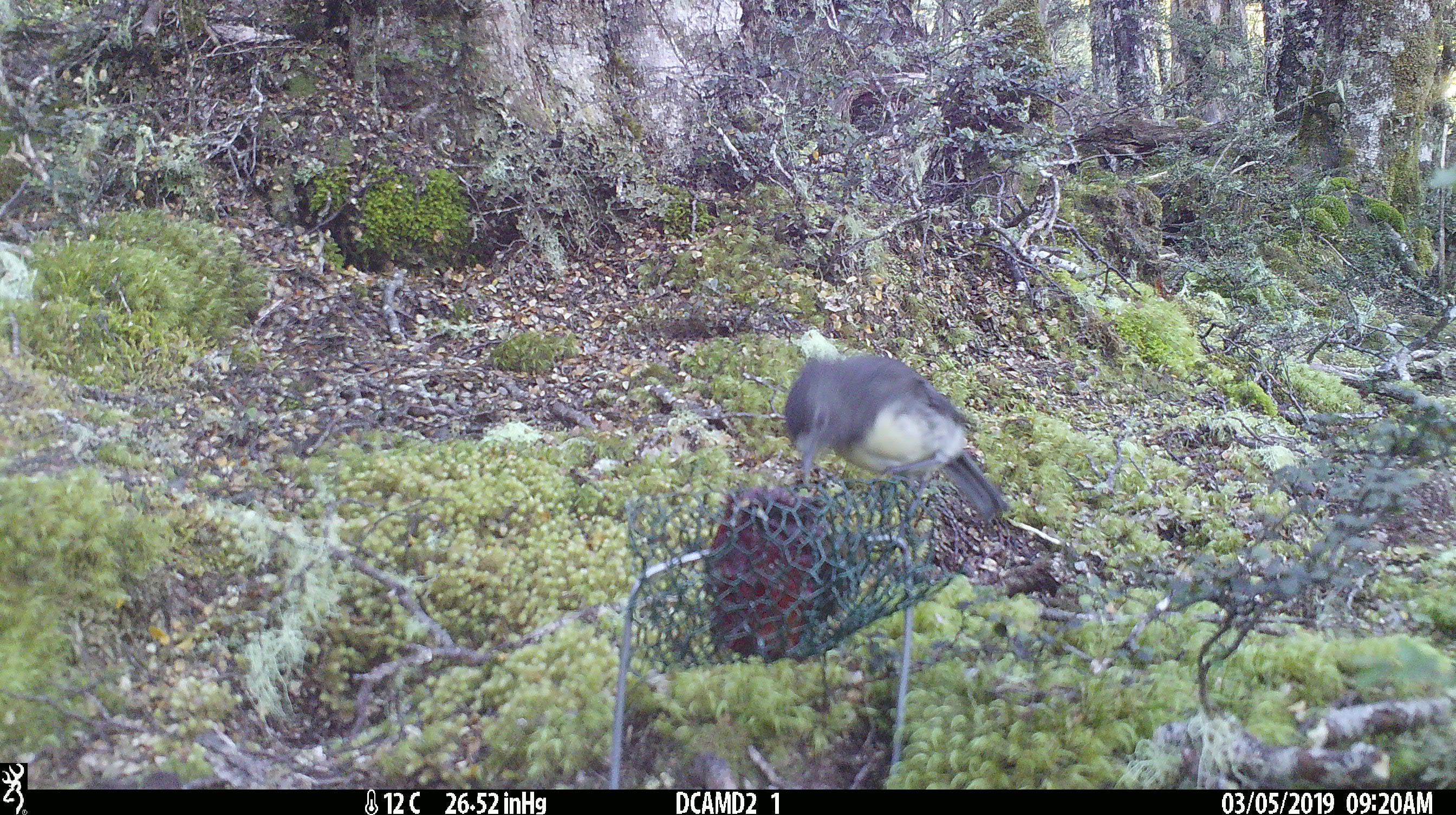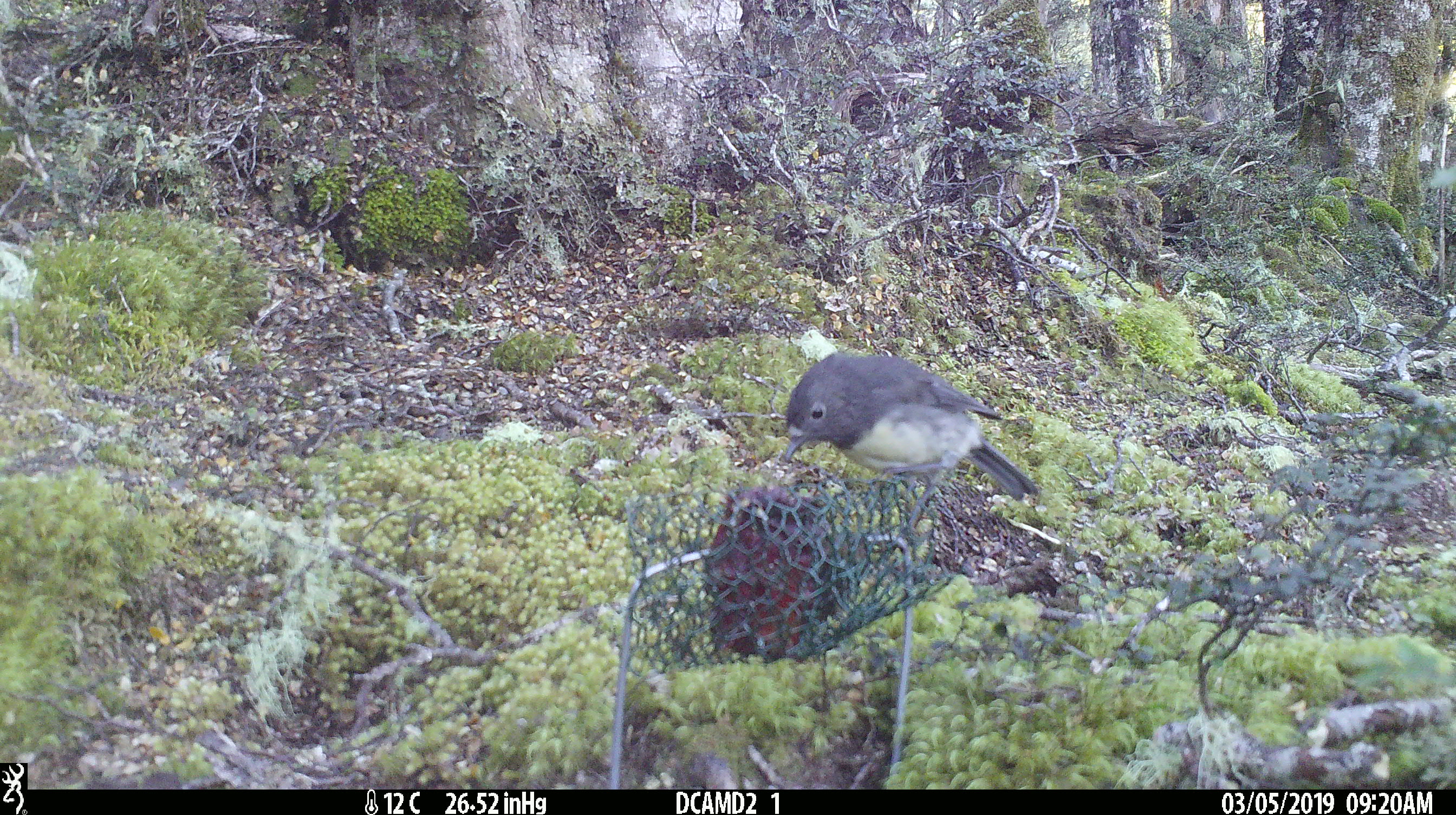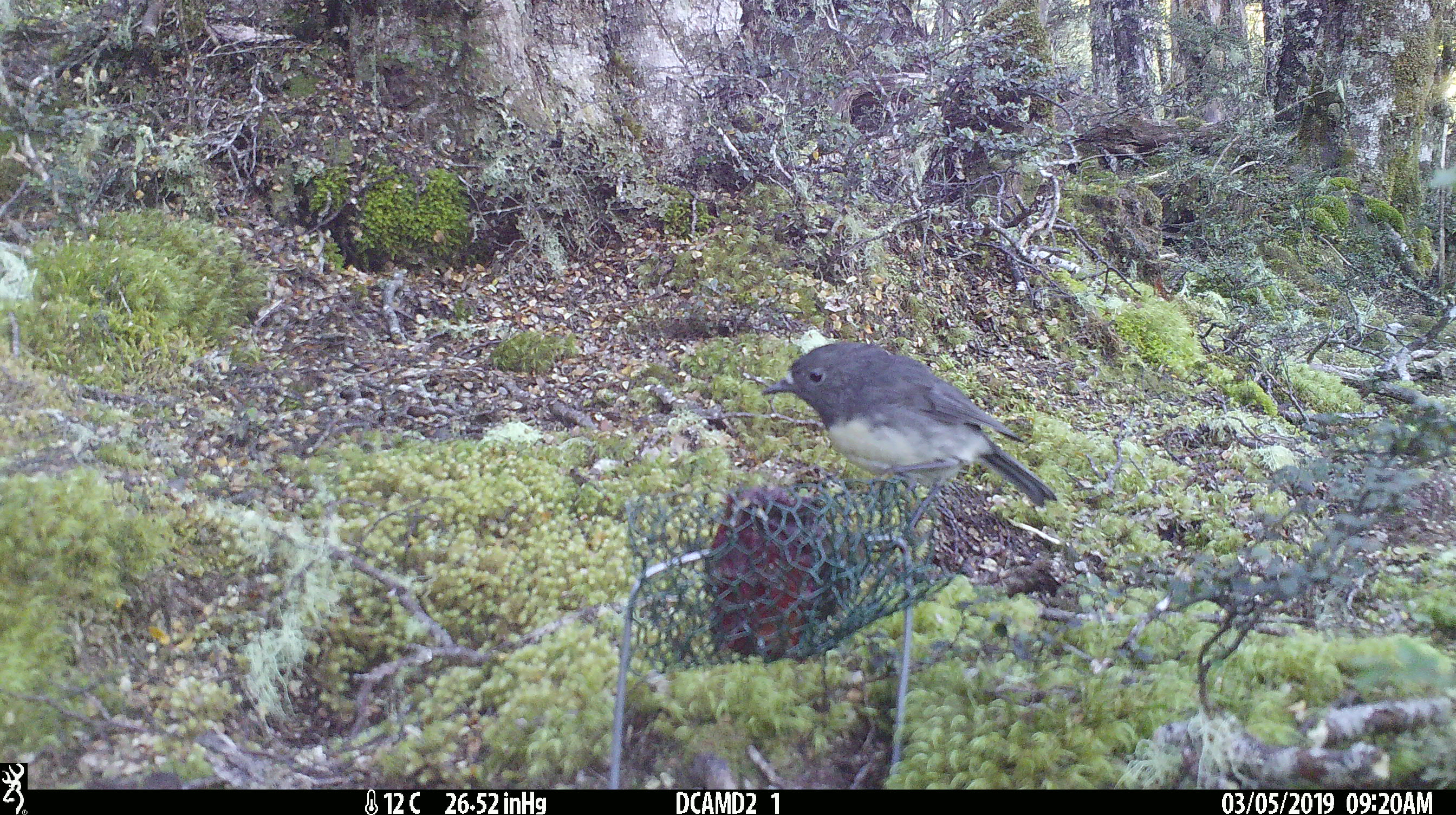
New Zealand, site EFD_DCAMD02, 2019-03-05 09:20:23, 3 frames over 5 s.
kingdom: Animalia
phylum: Chordata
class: Aves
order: Passeriformes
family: Petroicidae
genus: Petroica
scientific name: Petroica australis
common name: new zealand robin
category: robin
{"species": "robin (new zealand robin) (Petroica australis)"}